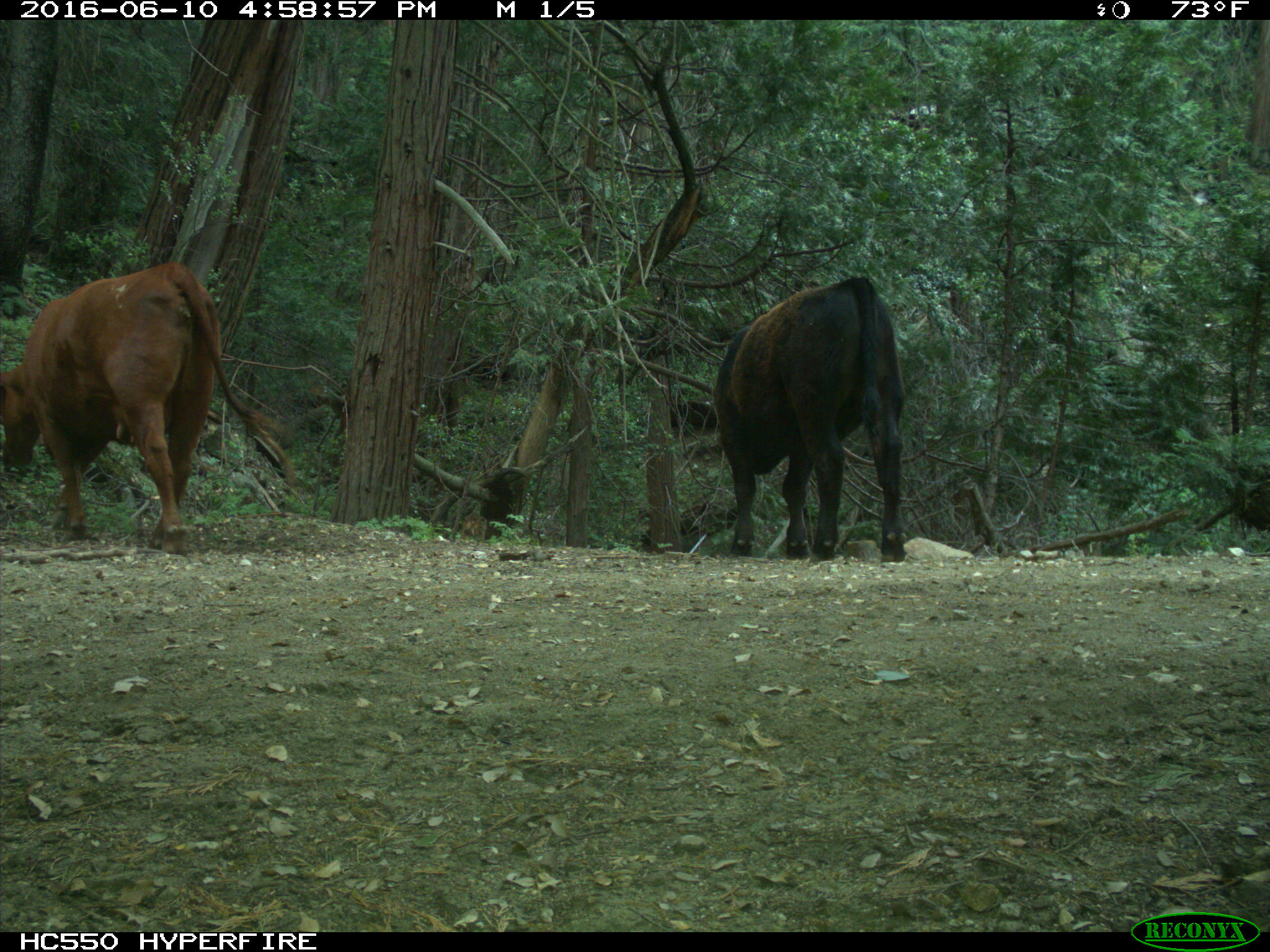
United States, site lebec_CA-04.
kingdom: Animalia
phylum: Chordata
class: Mammalia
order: Artiodactyla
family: Bovidae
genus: Bos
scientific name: Bos taurus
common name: domestic cow